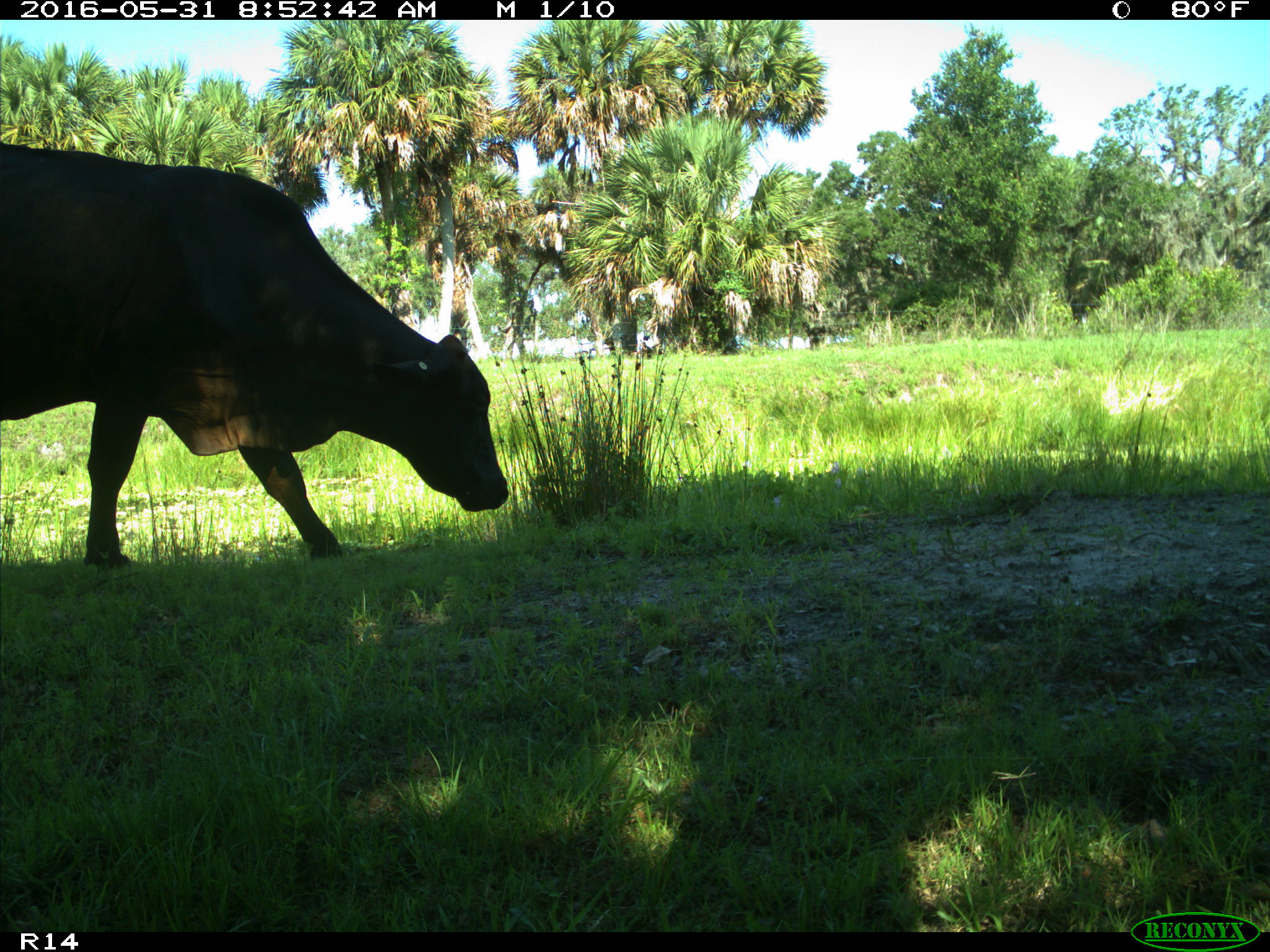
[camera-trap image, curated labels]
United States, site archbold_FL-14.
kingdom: Animalia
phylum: Chordata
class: Mammalia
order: Artiodactyla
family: Bovidae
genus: Bos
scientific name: Bos taurus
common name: domestic cow